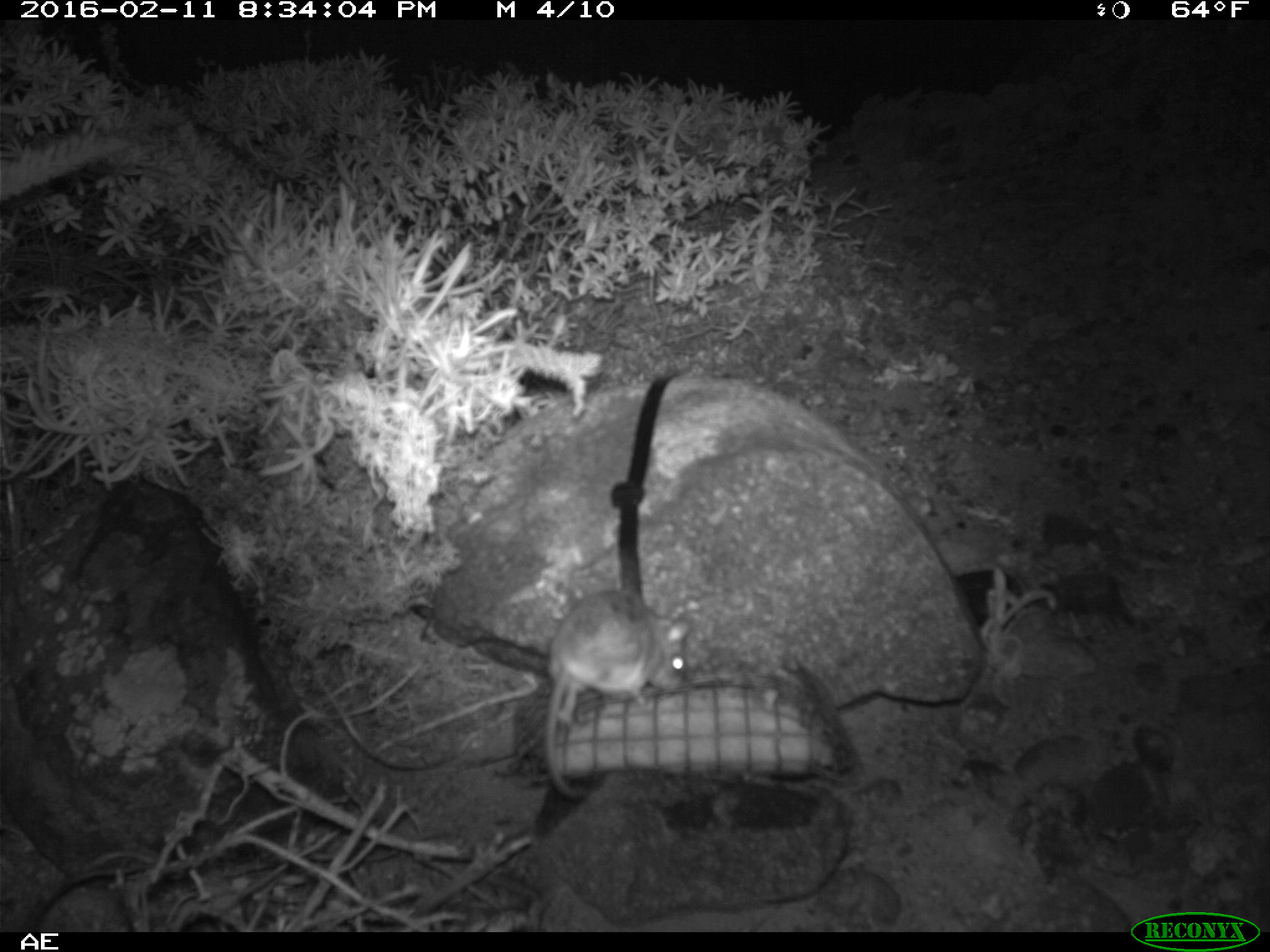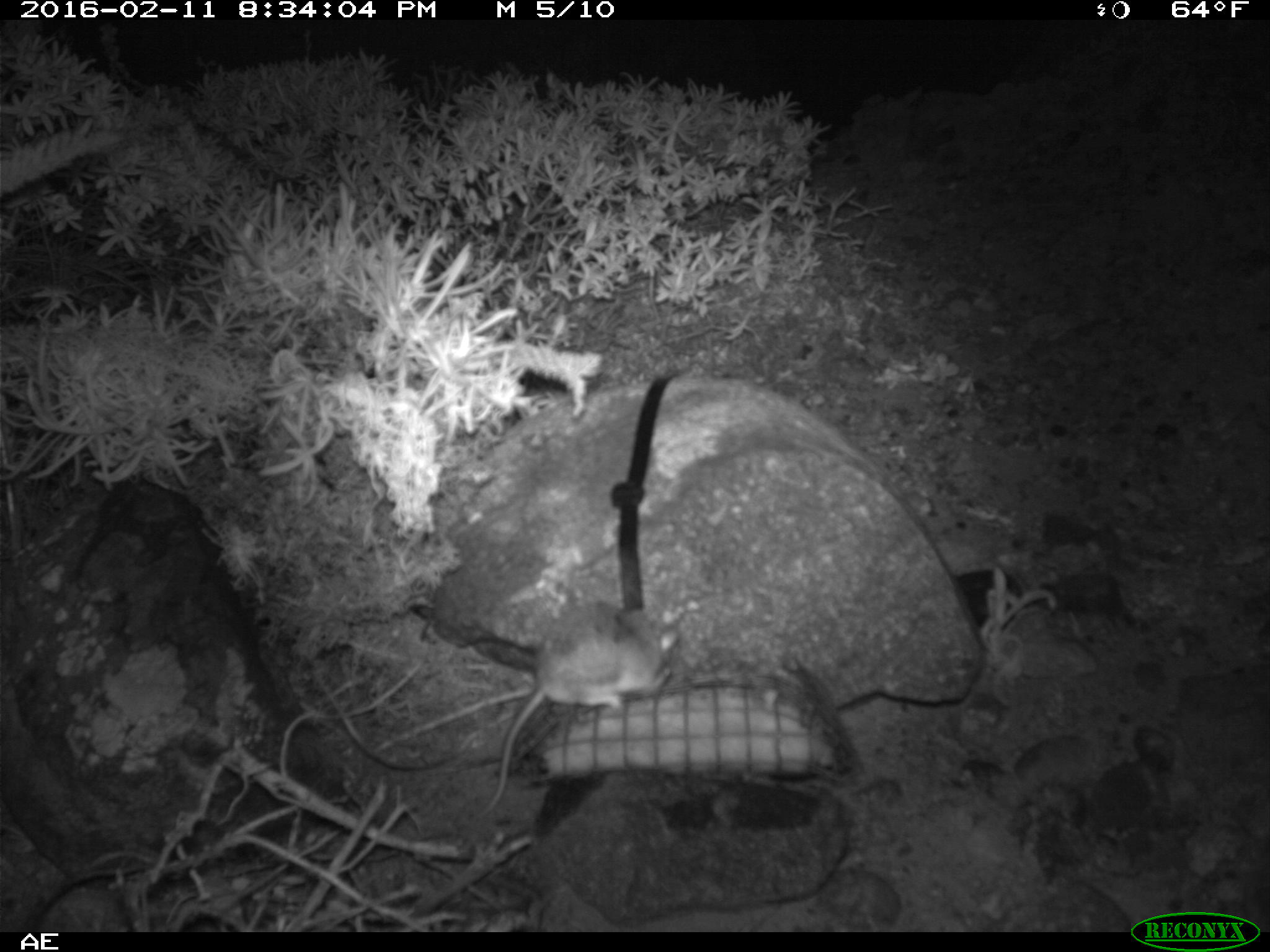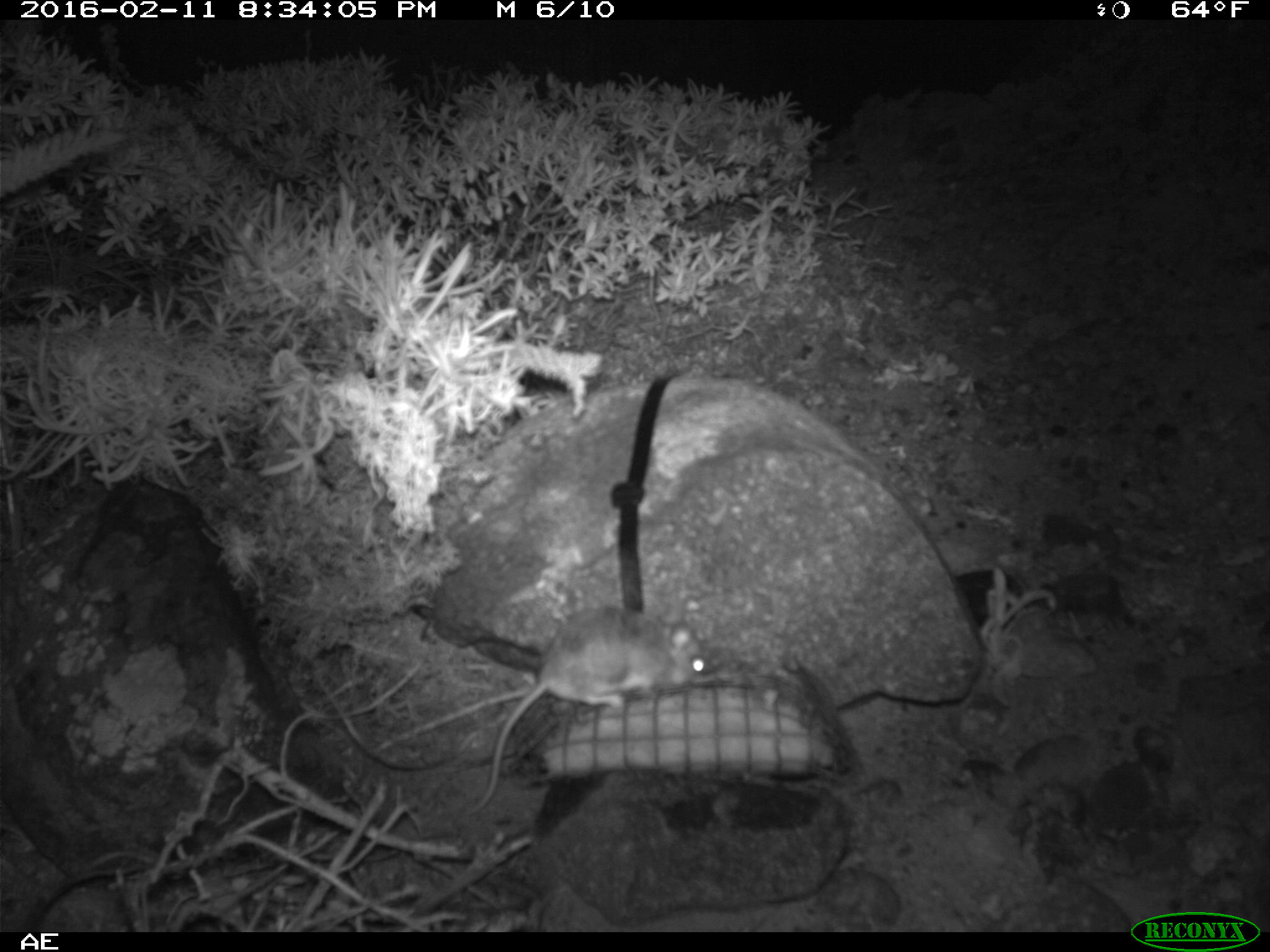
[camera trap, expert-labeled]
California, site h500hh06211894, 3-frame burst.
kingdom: Animalia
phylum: Chordata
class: Mammalia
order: Rodentia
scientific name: Rodentia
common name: rodent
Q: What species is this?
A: Rodent (Rodentia).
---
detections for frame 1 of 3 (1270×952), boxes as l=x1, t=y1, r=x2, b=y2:
rodent: l=536, t=584, r=692, b=799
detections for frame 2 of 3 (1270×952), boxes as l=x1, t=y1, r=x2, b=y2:
rodent: l=474, t=601, r=681, b=818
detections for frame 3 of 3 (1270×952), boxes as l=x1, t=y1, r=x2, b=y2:
rodent: l=468, t=605, r=712, b=819